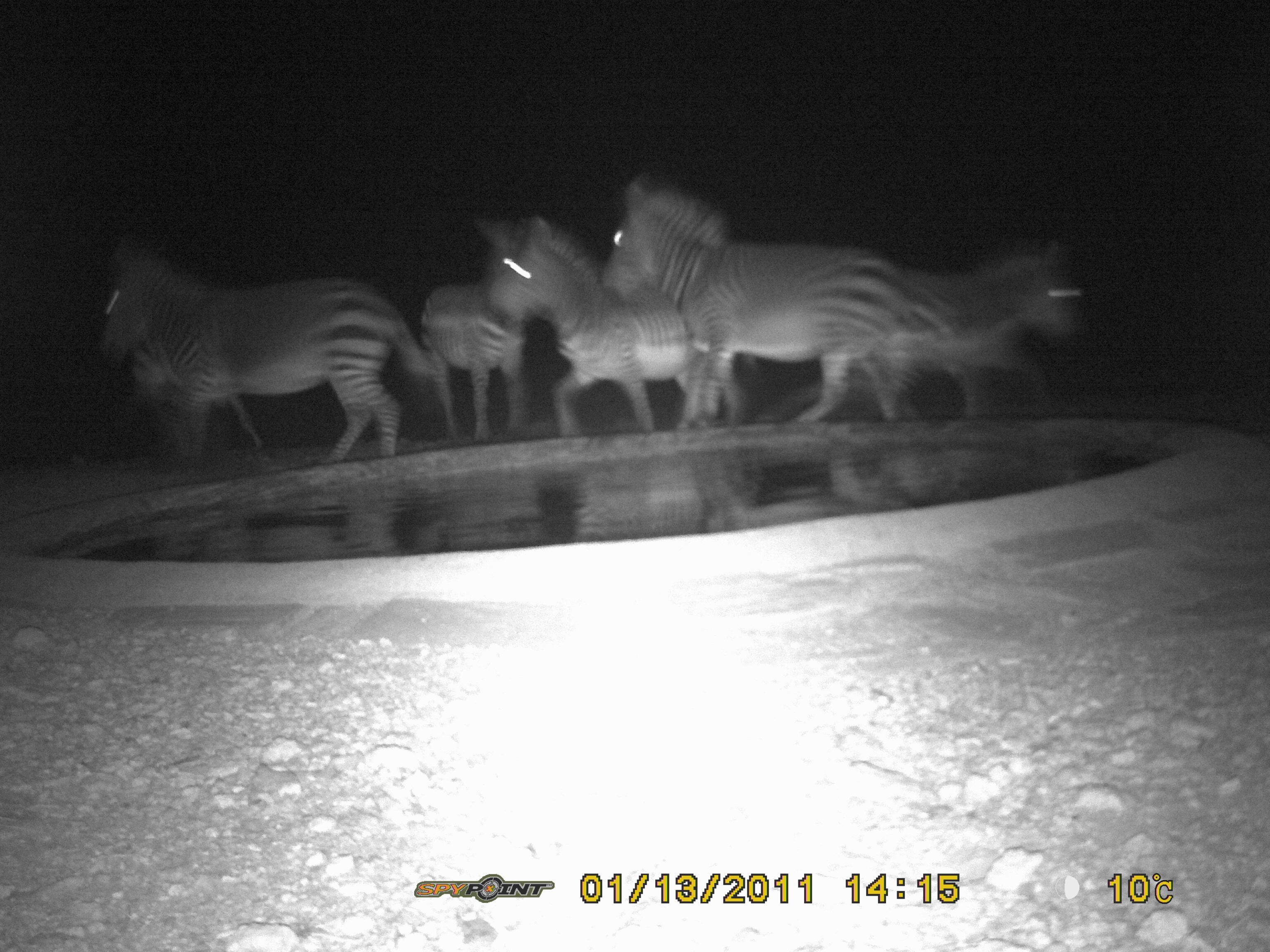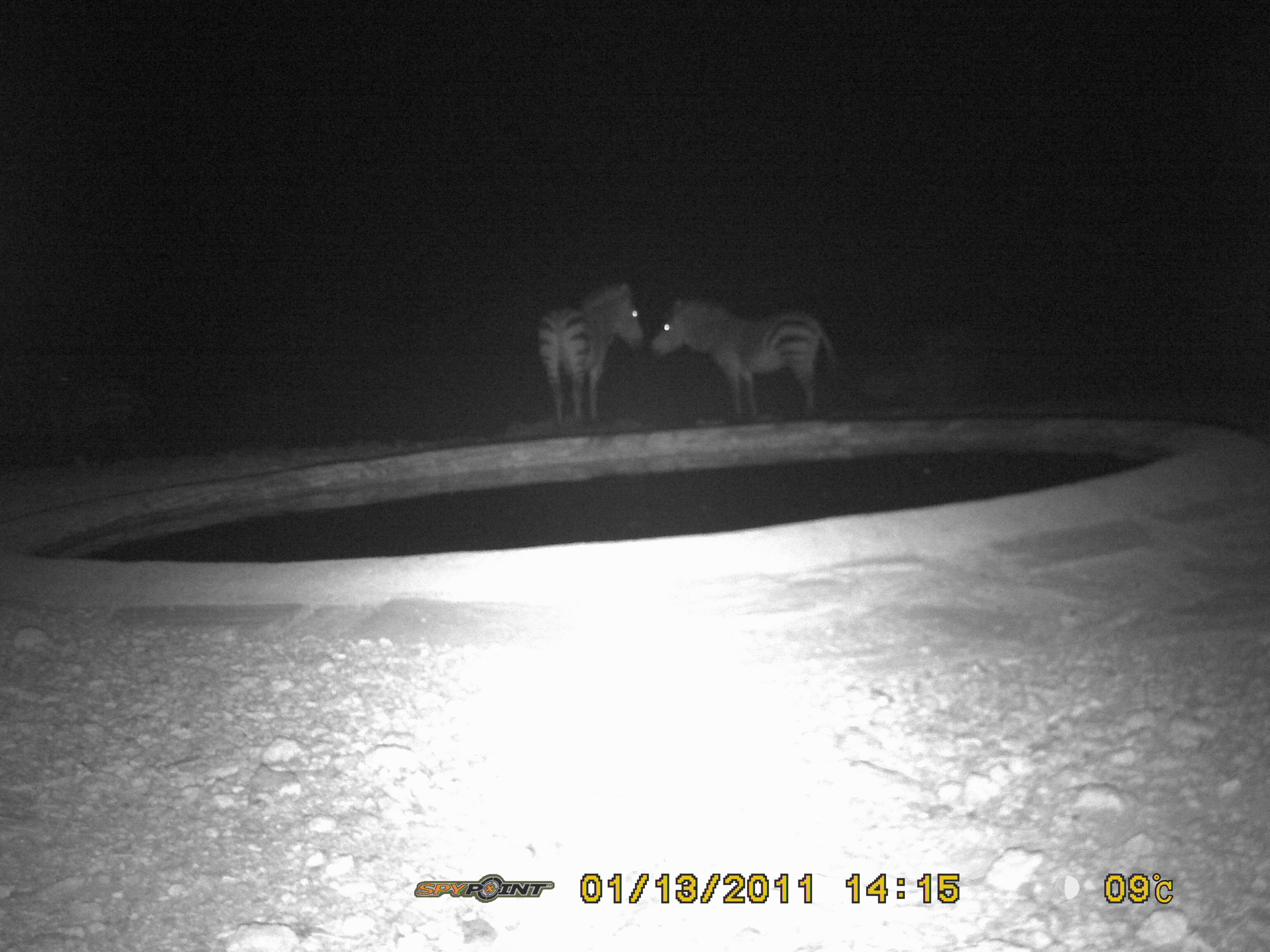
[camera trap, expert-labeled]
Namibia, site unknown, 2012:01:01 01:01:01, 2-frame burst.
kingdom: Animalia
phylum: Chordata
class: Mammalia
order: Perissodactyla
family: Equidae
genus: Equus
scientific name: Equus zebra hartmannae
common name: hartmann's mountain zebra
Equus zebra hartmannae (hartmann's mountain zebra).